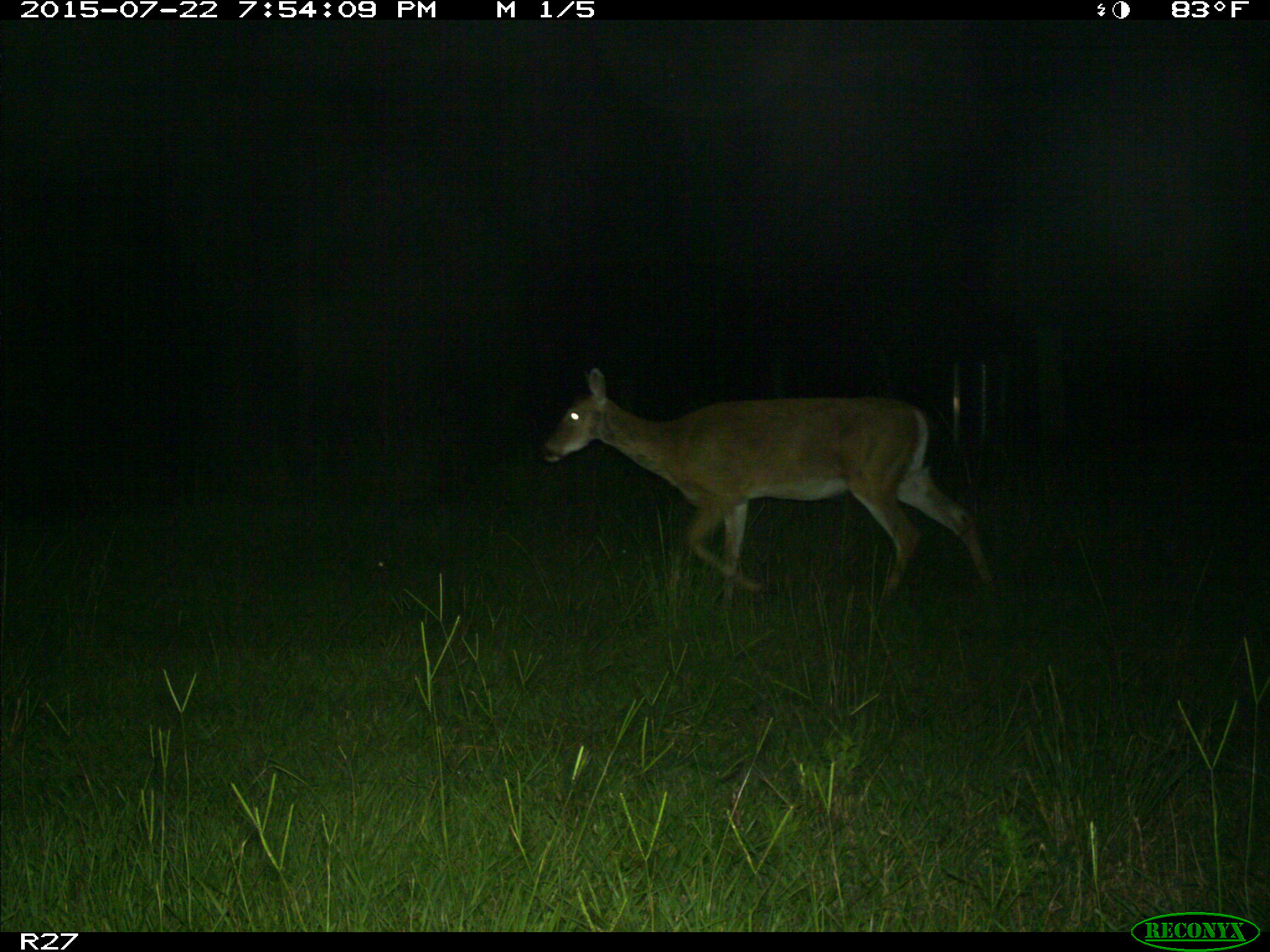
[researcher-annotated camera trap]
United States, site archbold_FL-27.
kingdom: Animalia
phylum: Chordata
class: Mammalia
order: Artiodactyla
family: Cervidae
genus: Odocoileus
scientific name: Odocoileus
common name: deer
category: unidentified deer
Unidentified deer (deer) (Odocoileus).